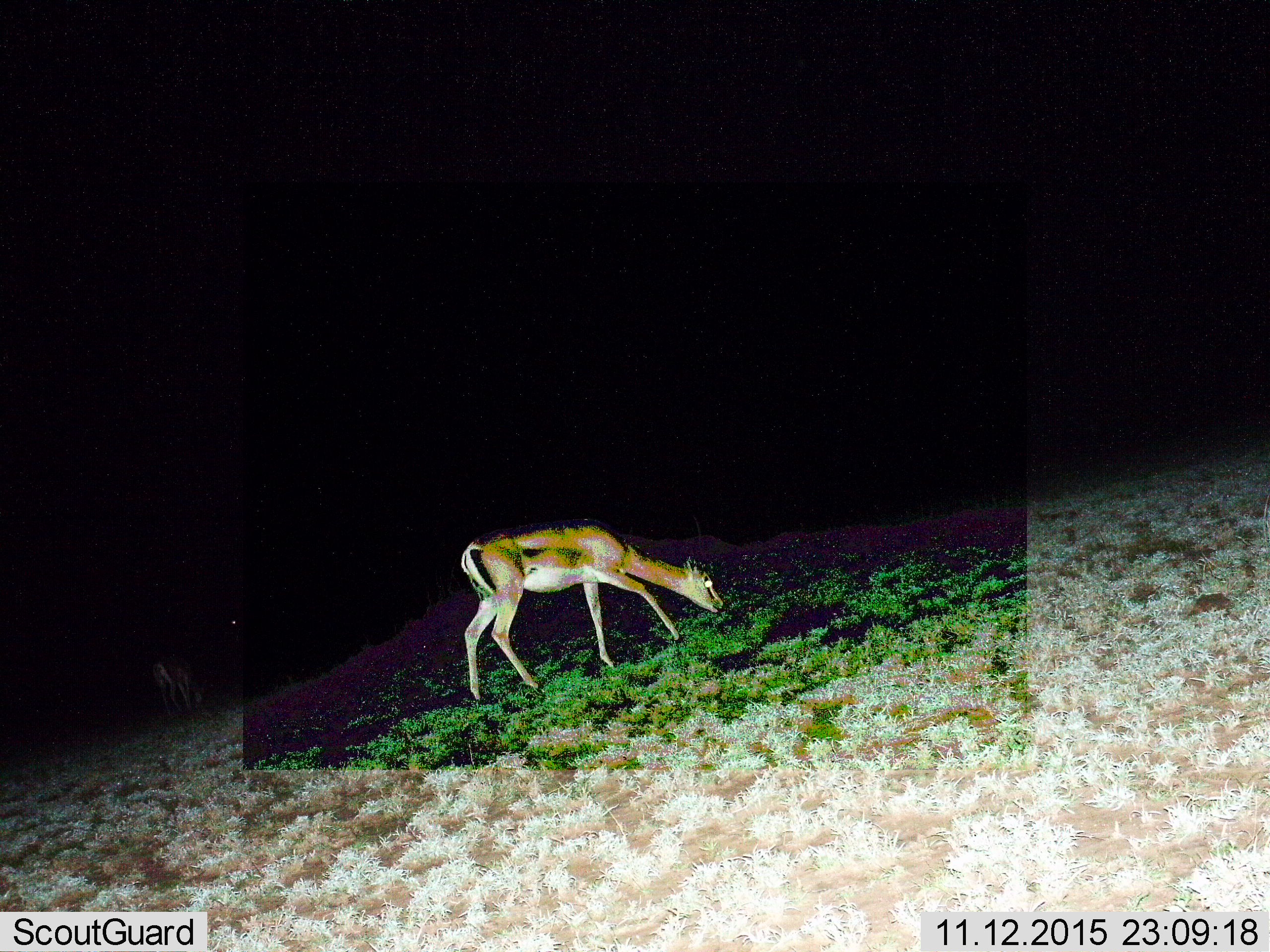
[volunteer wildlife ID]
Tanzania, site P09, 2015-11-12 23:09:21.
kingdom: Animalia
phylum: Chordata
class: Mammalia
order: Artiodactyla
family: Bovidae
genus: Eudorcas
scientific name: Eudorcas thomsonii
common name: thomson's gazelle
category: gazellethomsons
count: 1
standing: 60%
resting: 0%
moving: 60%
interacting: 0%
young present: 0%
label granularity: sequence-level